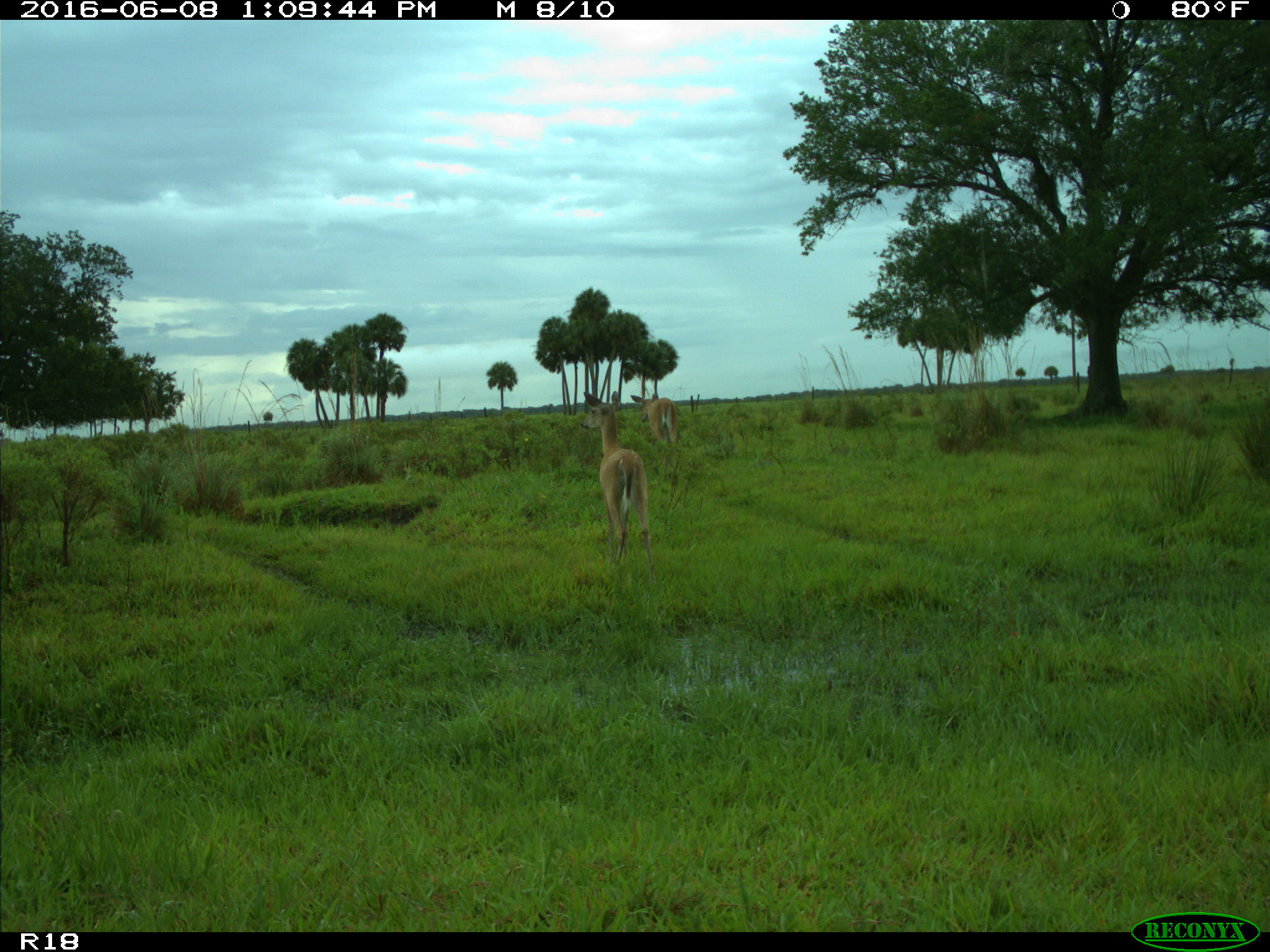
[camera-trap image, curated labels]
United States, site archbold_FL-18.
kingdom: Animalia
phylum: Chordata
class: Mammalia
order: Artiodactyla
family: Cervidae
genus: Odocoileus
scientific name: Odocoileus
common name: deer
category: unidentified deer